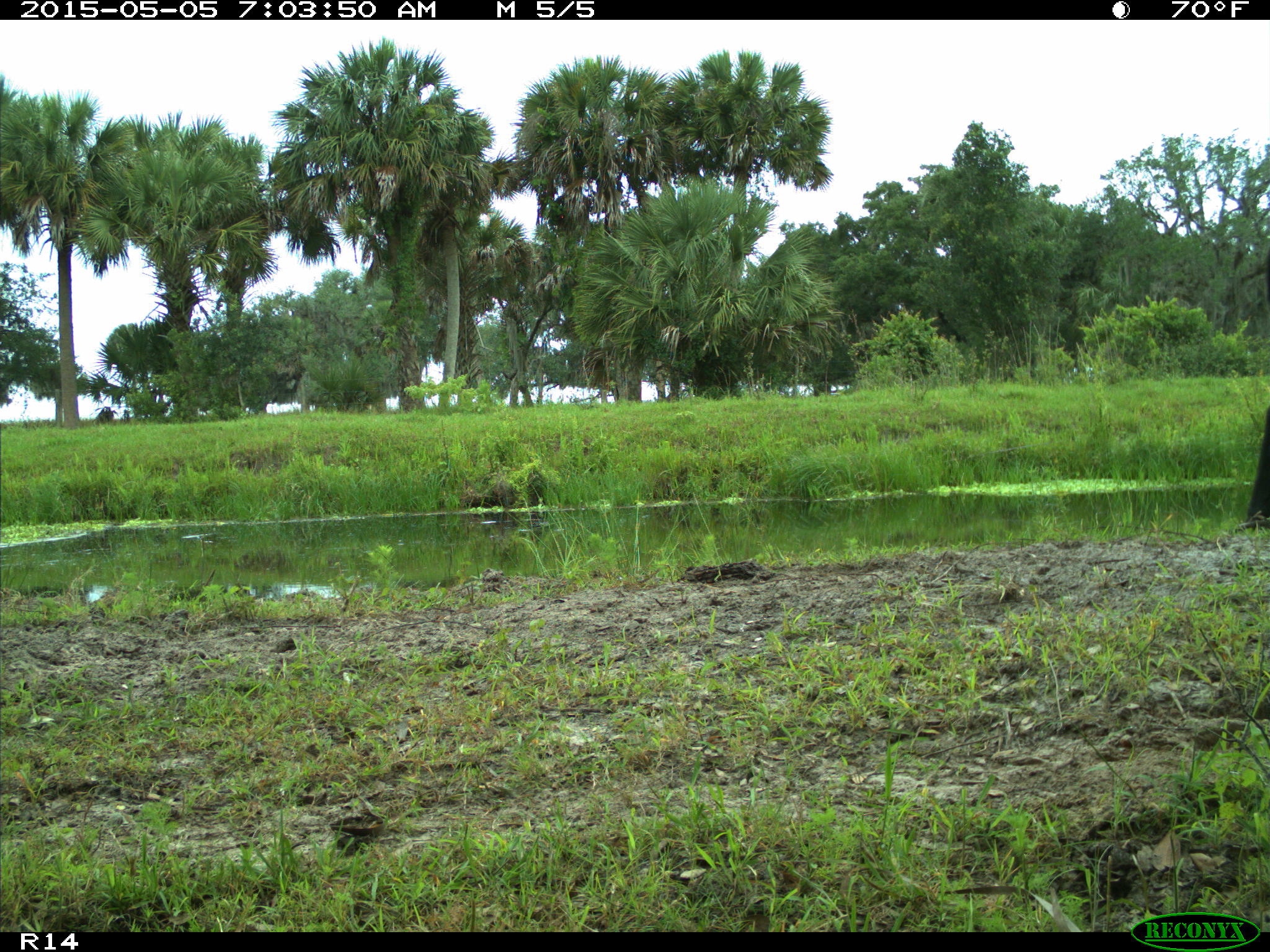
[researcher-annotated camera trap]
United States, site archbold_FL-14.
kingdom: Animalia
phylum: Chordata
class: Mammalia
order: Artiodactyla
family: Bovidae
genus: Bos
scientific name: Bos taurus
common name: domestic cow